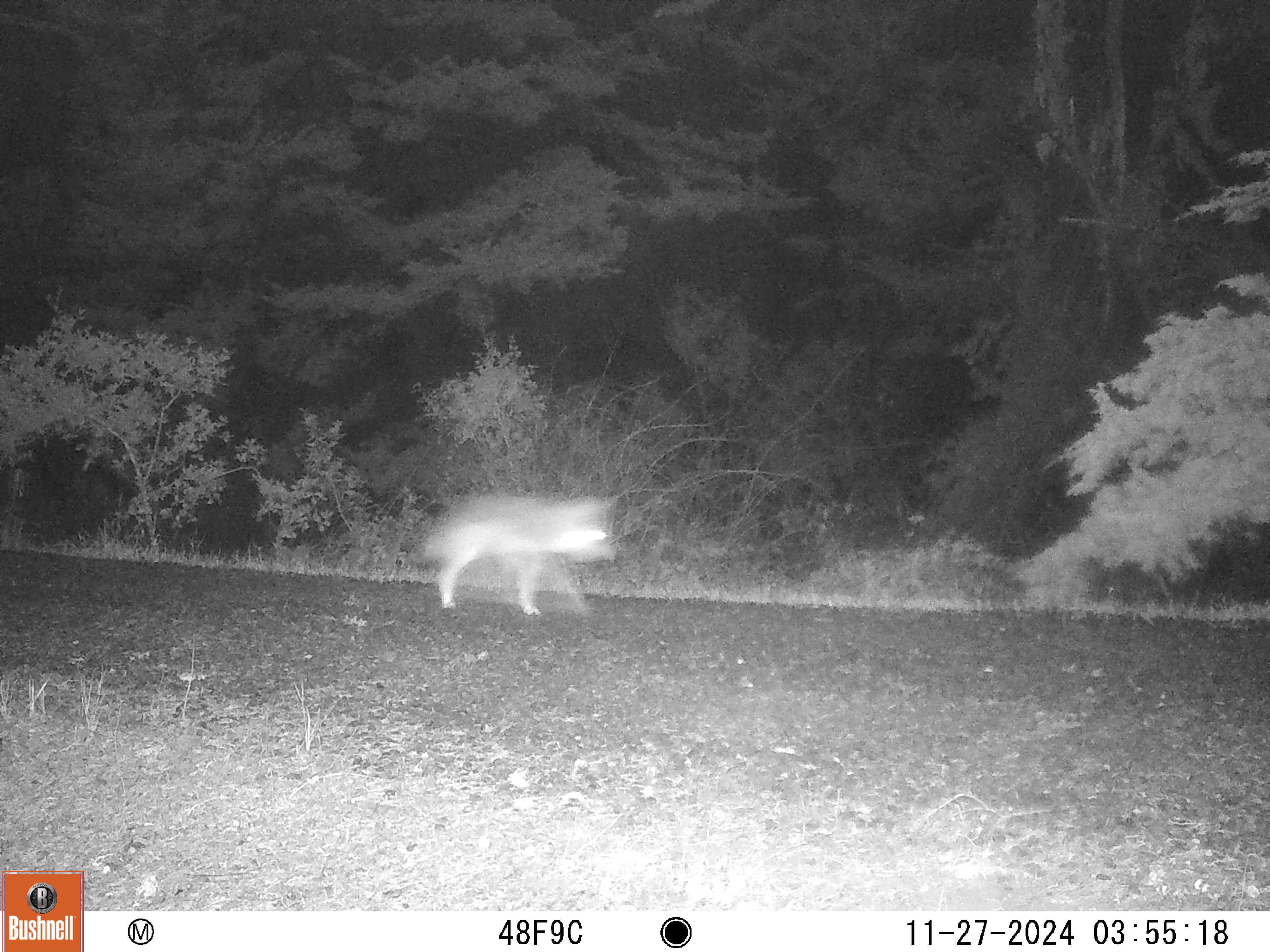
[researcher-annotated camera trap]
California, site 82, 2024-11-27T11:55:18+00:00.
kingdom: Animalia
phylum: Chordata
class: Mammalia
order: Carnivora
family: Canidae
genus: Canis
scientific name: Canis latrans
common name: coyote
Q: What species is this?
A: Coyote (Canis latrans).